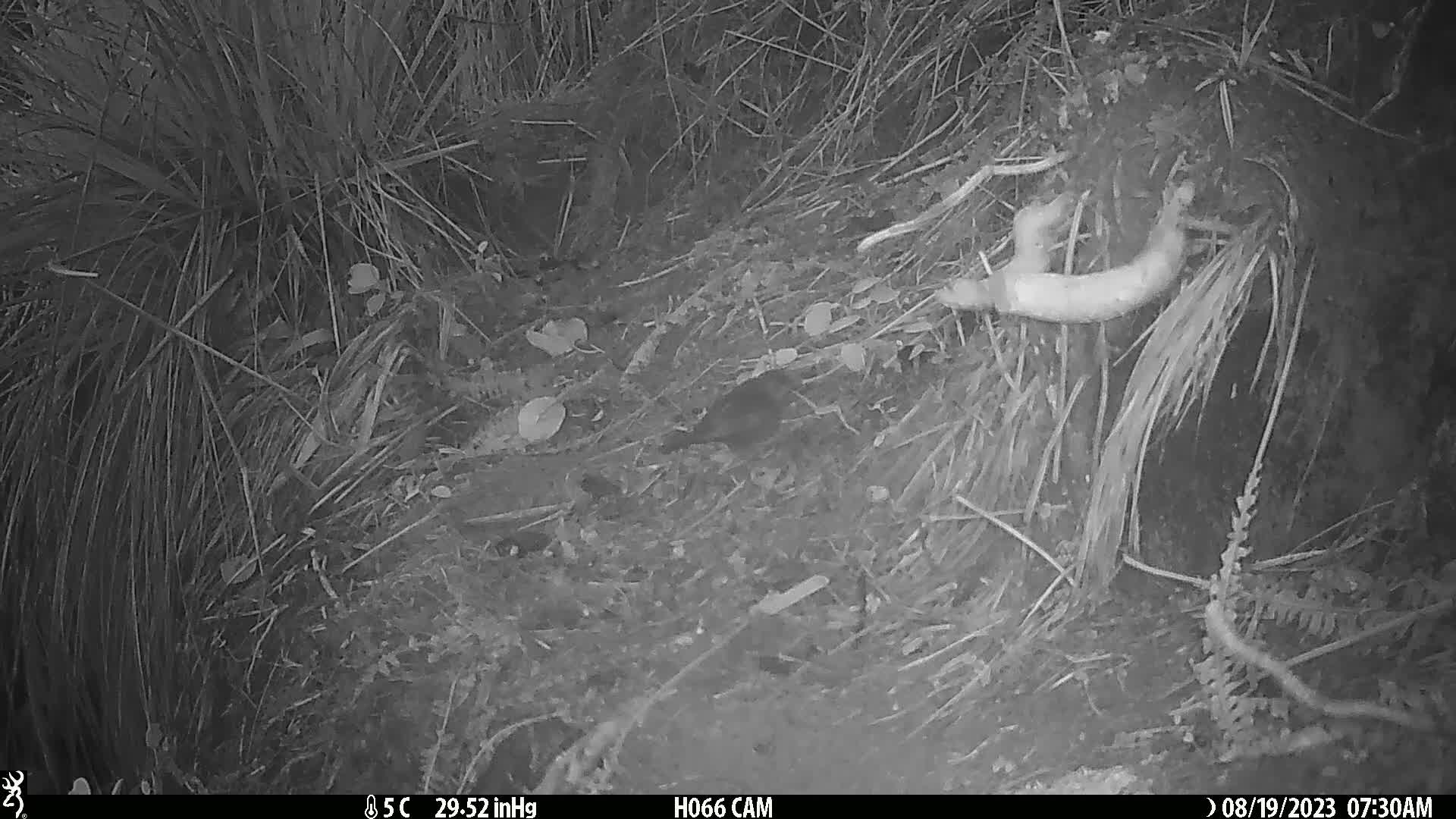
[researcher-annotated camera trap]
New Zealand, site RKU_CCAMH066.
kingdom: Animalia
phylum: Chordata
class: Aves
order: Passeriformes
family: Turdidae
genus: Turdus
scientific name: Turdus merula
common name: eurasian blackbird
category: blackbird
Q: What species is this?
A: Blackbird (eurasian blackbird) (Turdus merula).